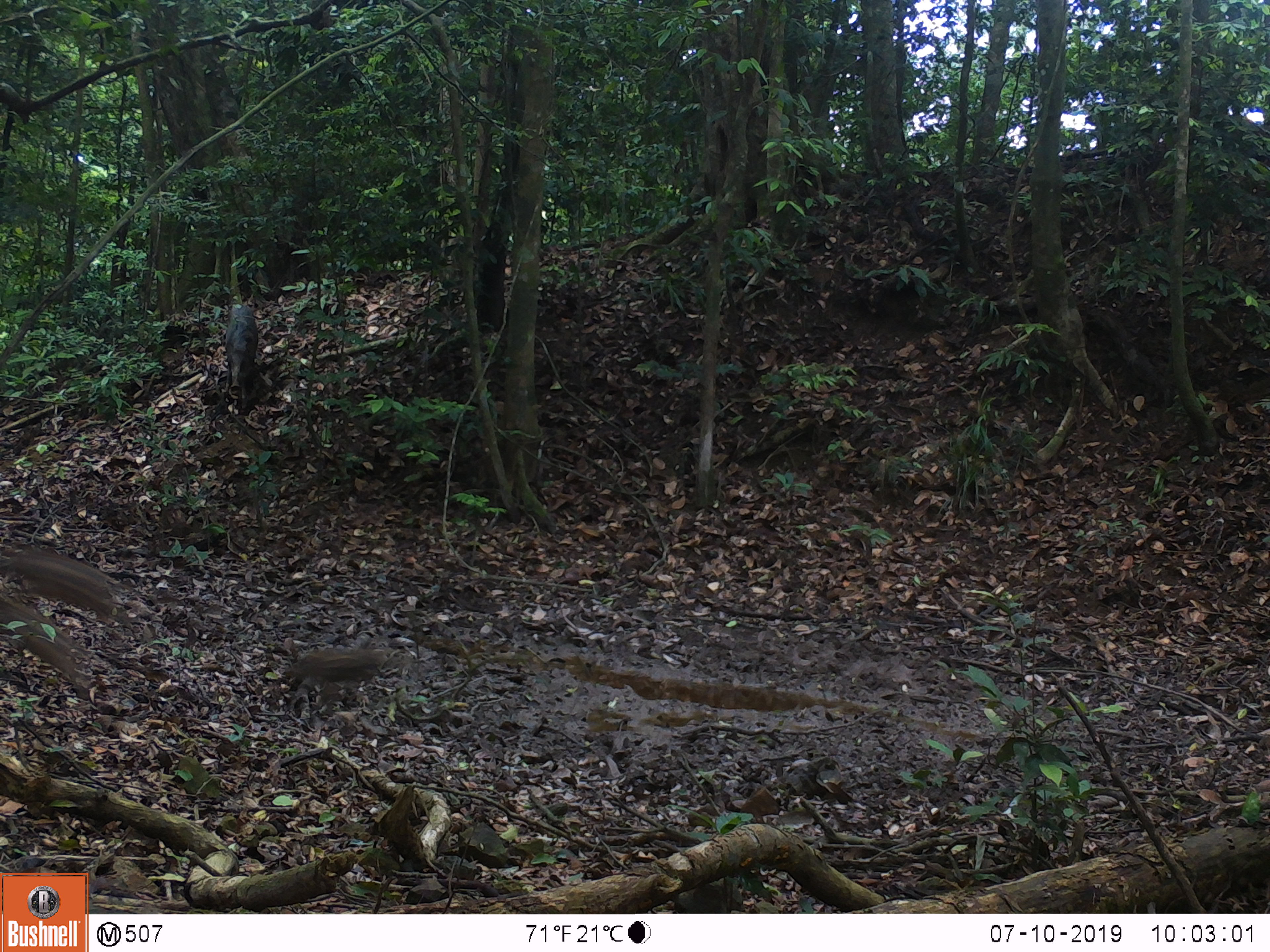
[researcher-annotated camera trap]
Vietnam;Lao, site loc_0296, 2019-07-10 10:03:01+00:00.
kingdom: Animalia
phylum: Chordata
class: Mammalia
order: Artiodactyla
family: Suidae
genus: Sus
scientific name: Sus scrofa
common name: eurasian wild pig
Eurasian wild pig (Sus scrofa). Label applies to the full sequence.